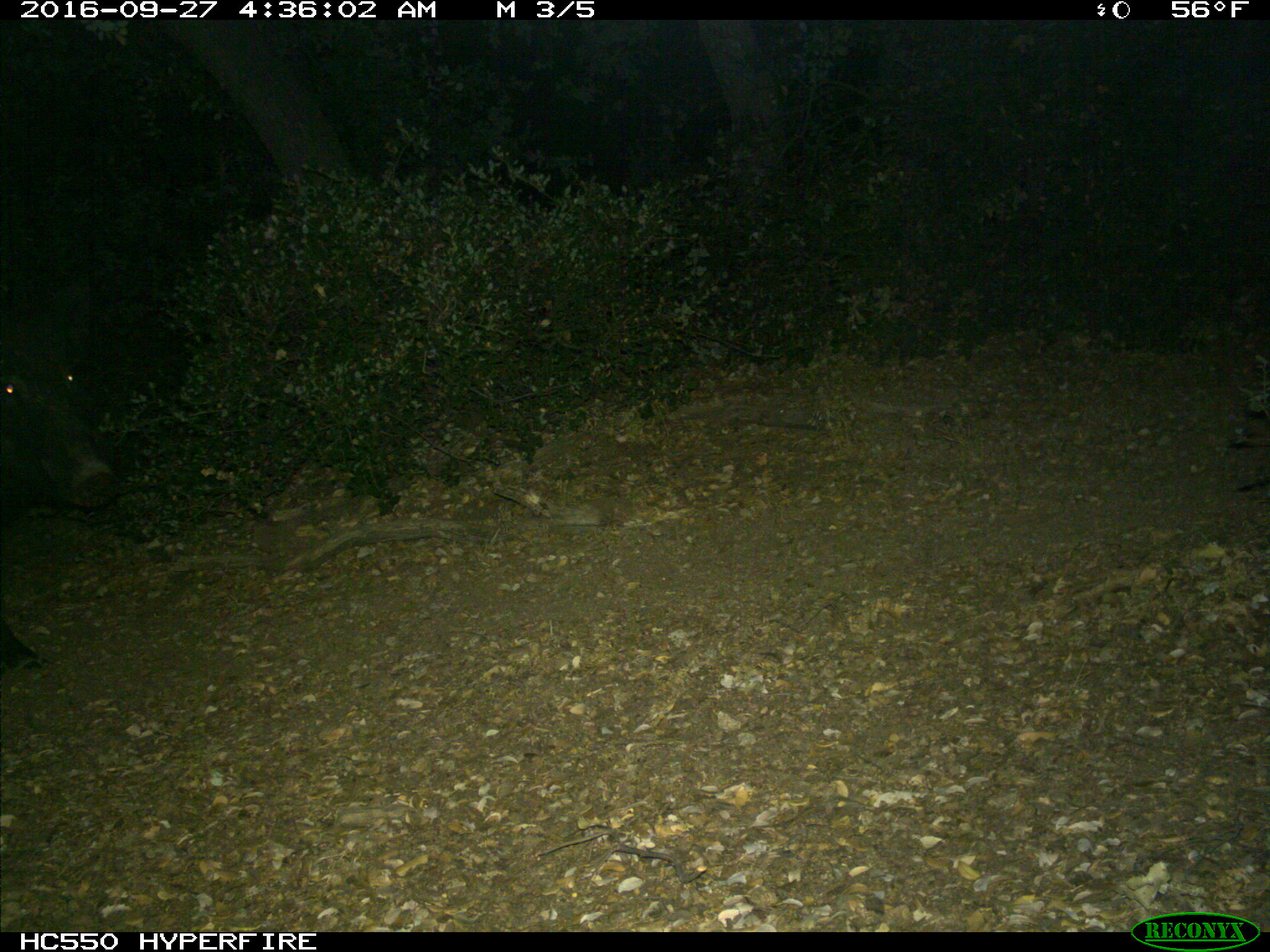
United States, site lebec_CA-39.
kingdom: Animalia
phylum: Chordata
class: Mammalia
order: Artiodactyla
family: Suidae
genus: Sus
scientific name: Sus scrofa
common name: wild boar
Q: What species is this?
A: Sus scrofa (wild boar).